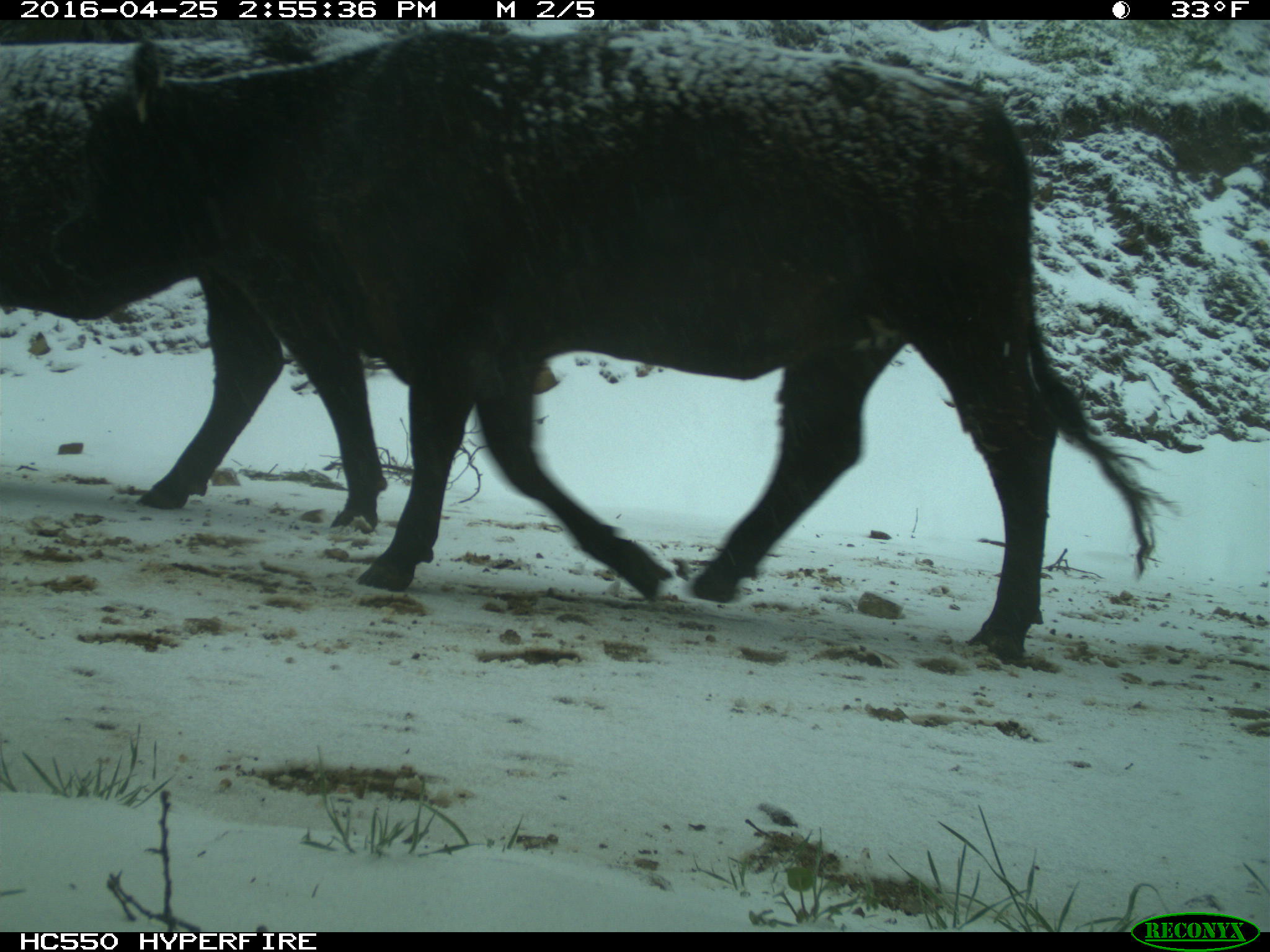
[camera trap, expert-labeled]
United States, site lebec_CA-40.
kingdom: Animalia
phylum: Chordata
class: Mammalia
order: Artiodactyla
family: Bovidae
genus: Bos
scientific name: Bos taurus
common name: domestic cow